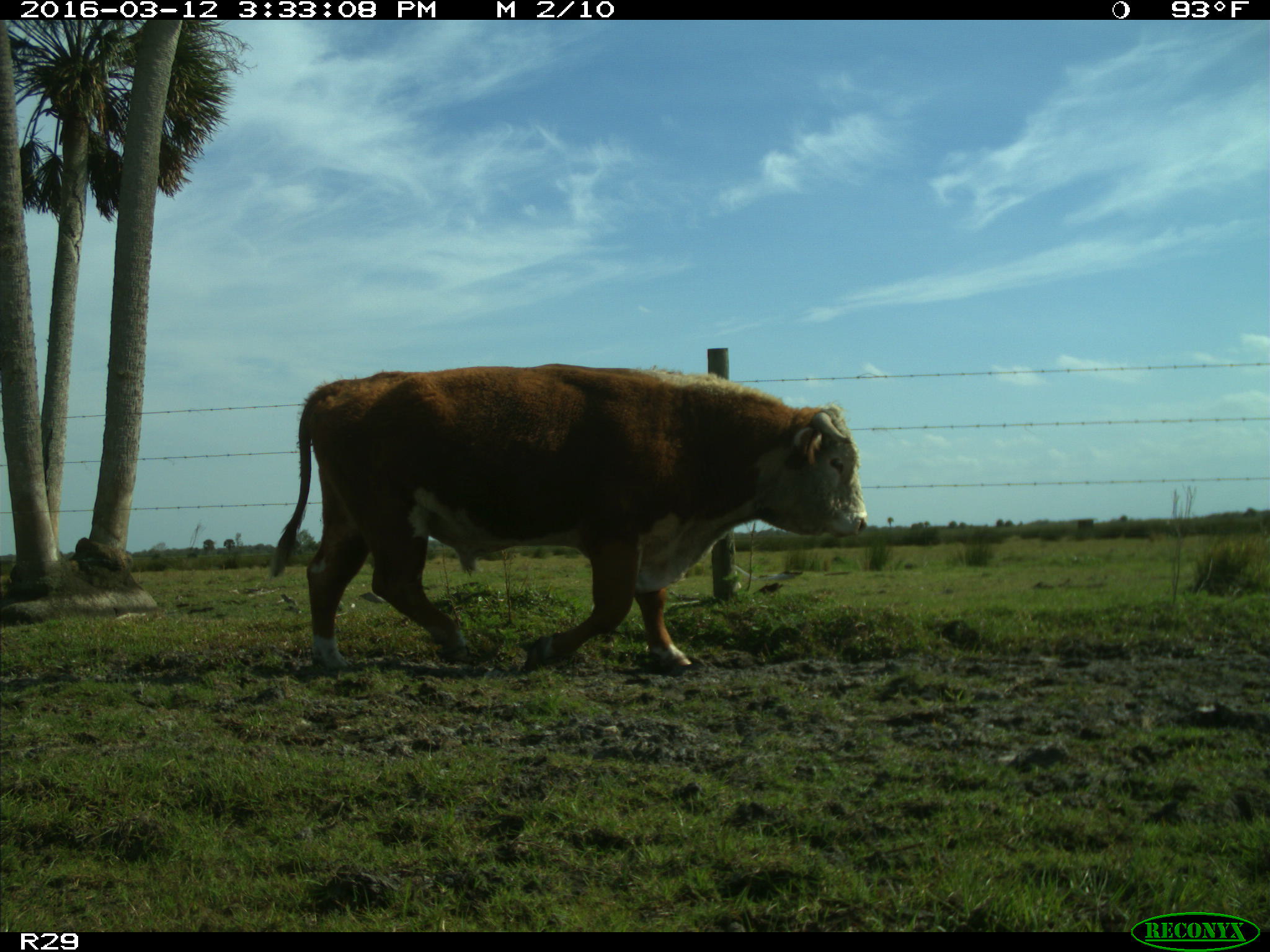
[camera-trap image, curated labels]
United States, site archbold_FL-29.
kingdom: Animalia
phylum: Chordata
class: Mammalia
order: Artiodactyla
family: Bovidae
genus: Bos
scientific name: Bos taurus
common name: domestic cow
Bos taurus (domestic cow).